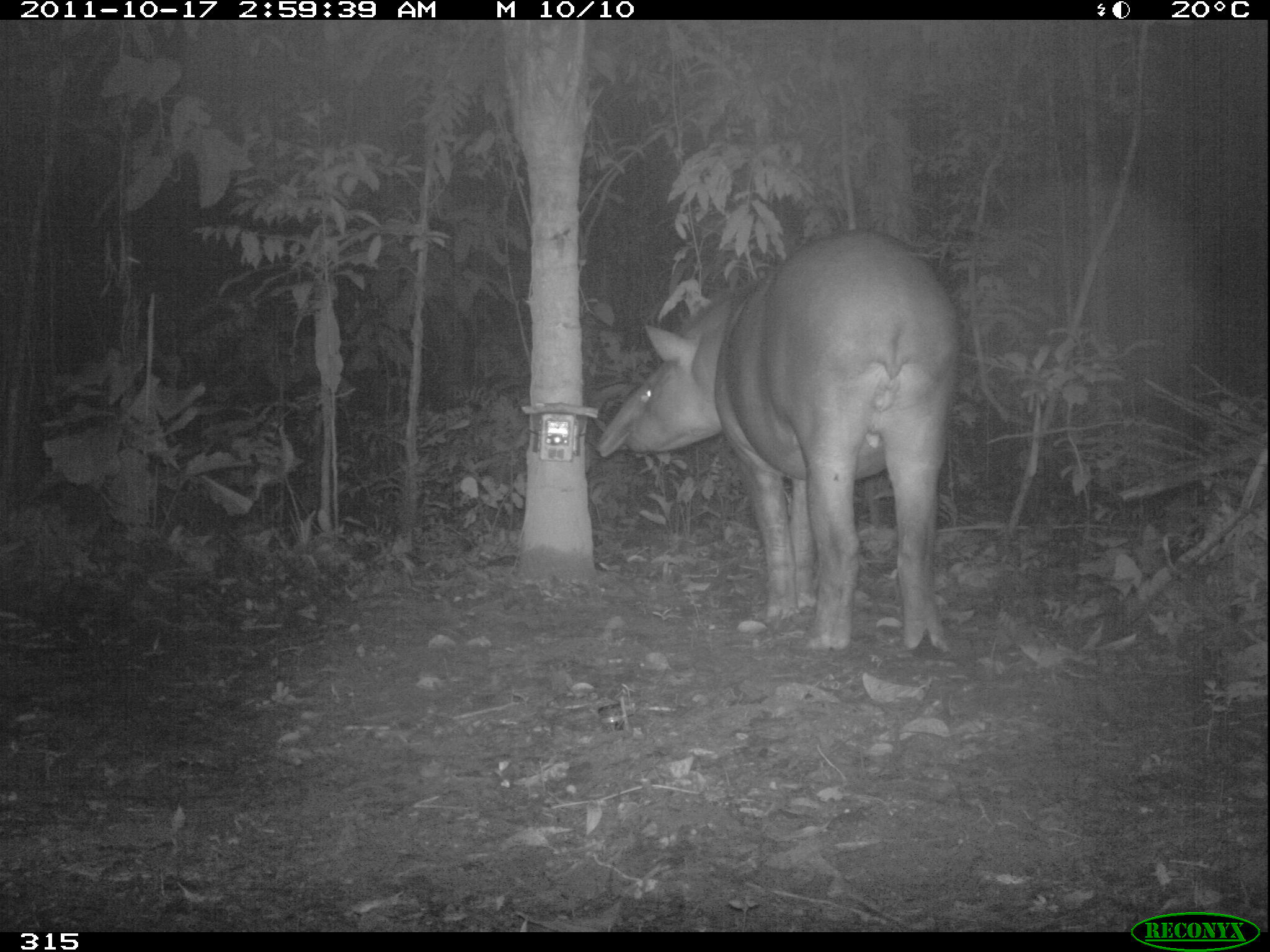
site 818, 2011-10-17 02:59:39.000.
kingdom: Animalia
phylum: Chordata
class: Mammalia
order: Perissodactyla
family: Tapiridae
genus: Tapirus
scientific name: Tapirus terrestris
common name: south american tapir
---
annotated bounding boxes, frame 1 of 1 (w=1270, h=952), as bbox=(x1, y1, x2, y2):
tapirus terrestris: bbox=(593, 230, 960, 654)